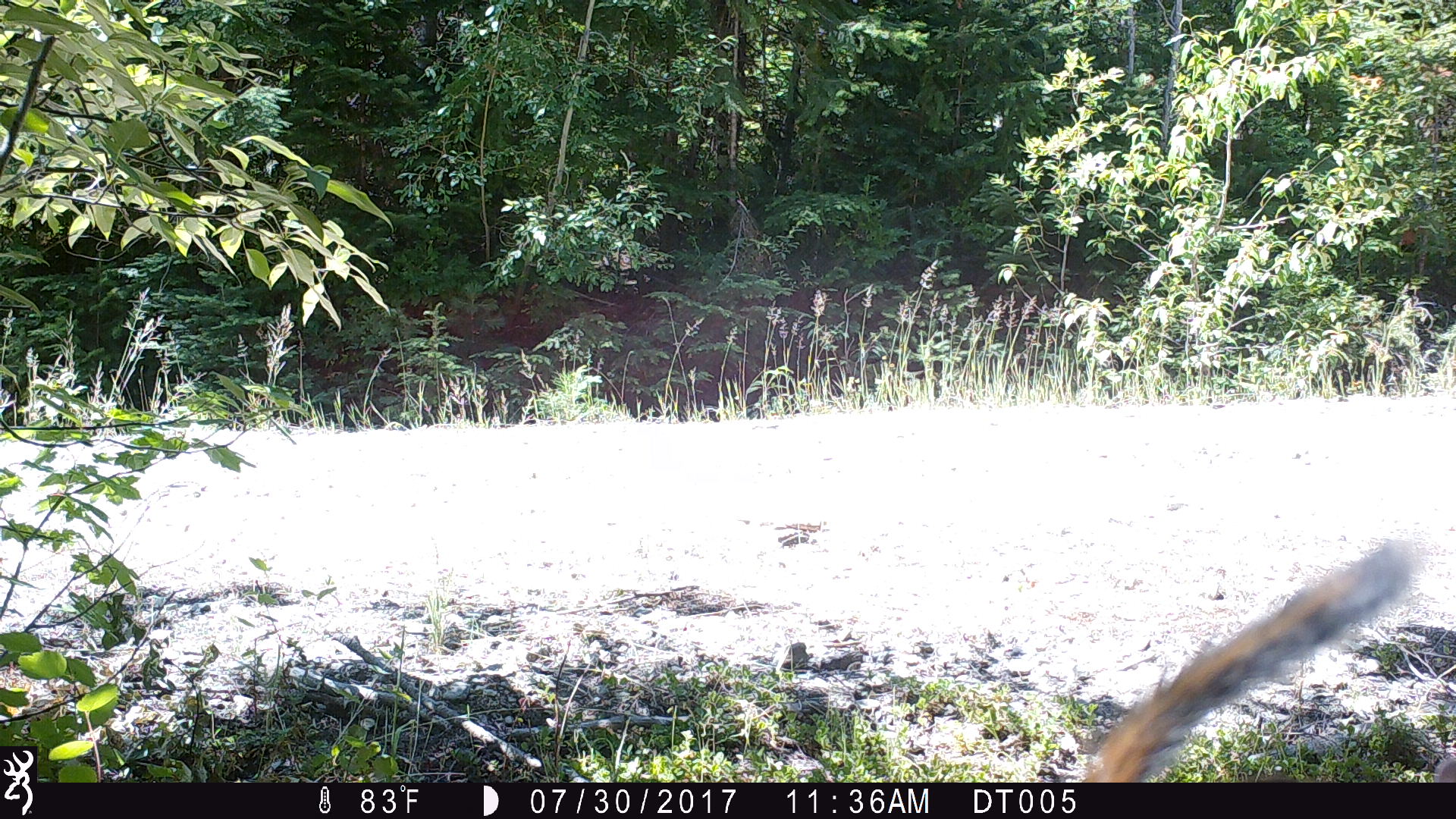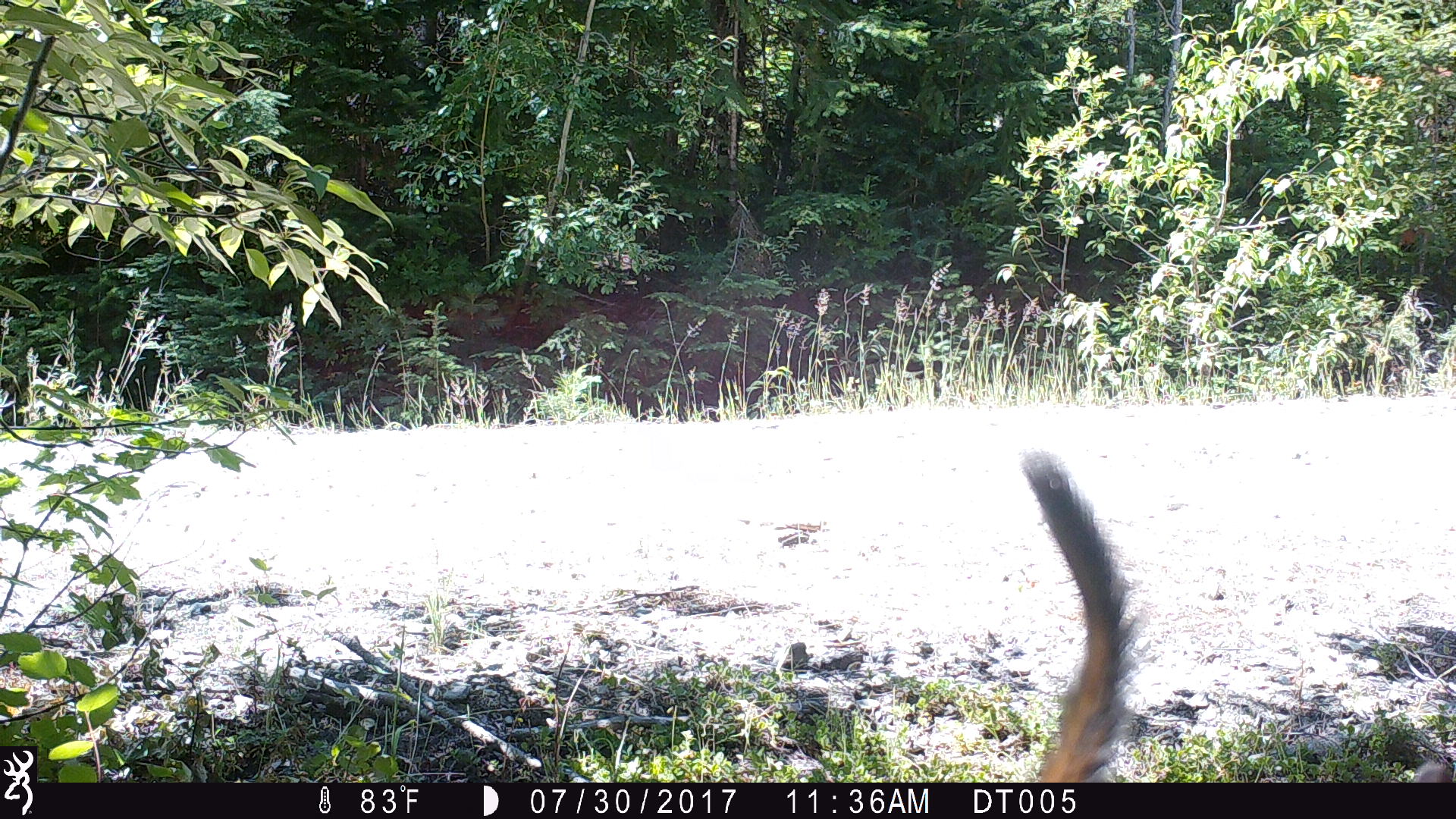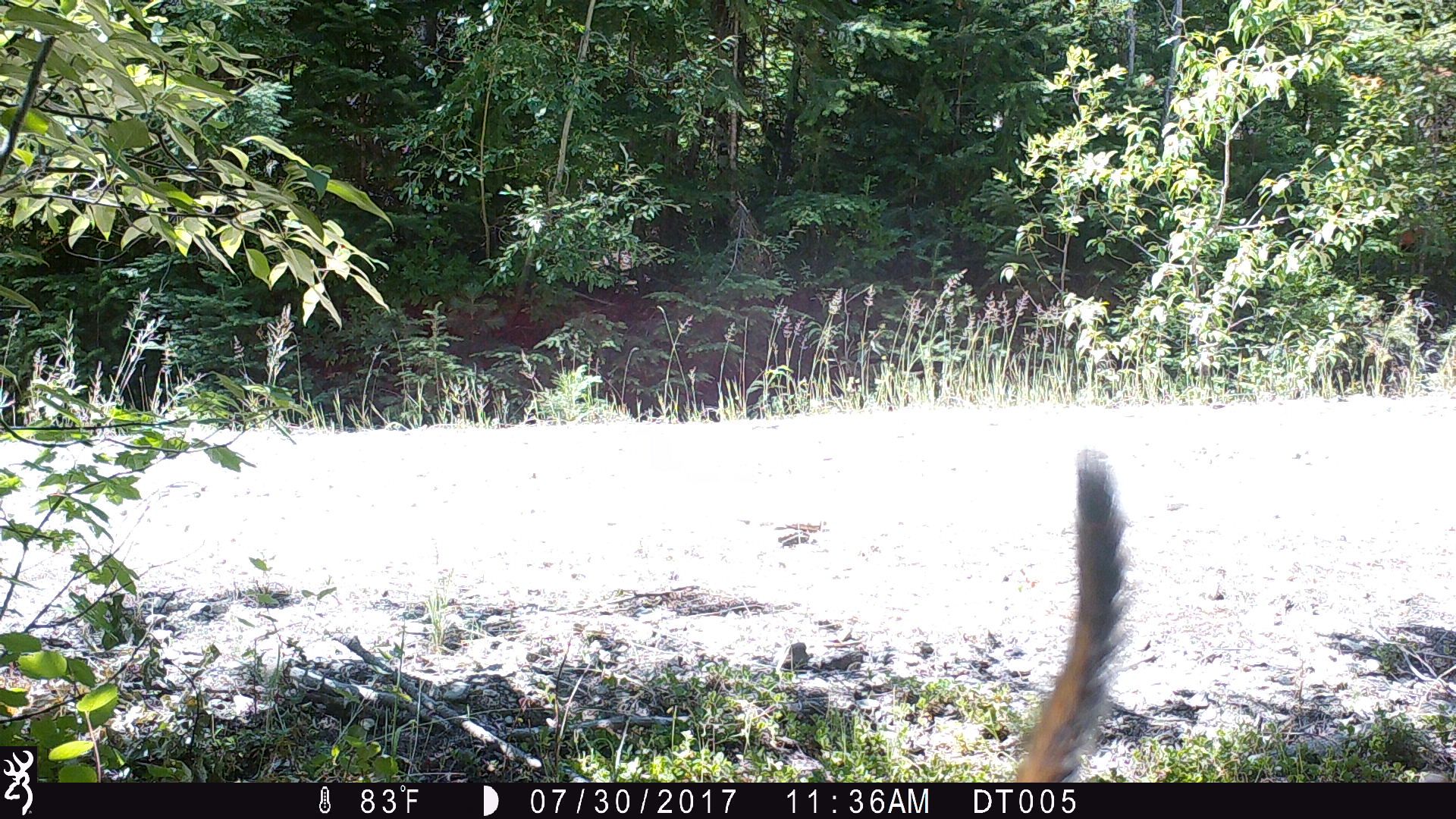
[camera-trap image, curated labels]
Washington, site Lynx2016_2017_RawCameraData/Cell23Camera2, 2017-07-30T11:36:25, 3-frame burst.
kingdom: Animalia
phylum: Chordata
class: Mammalia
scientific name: Mammalia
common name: small mammal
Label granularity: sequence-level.